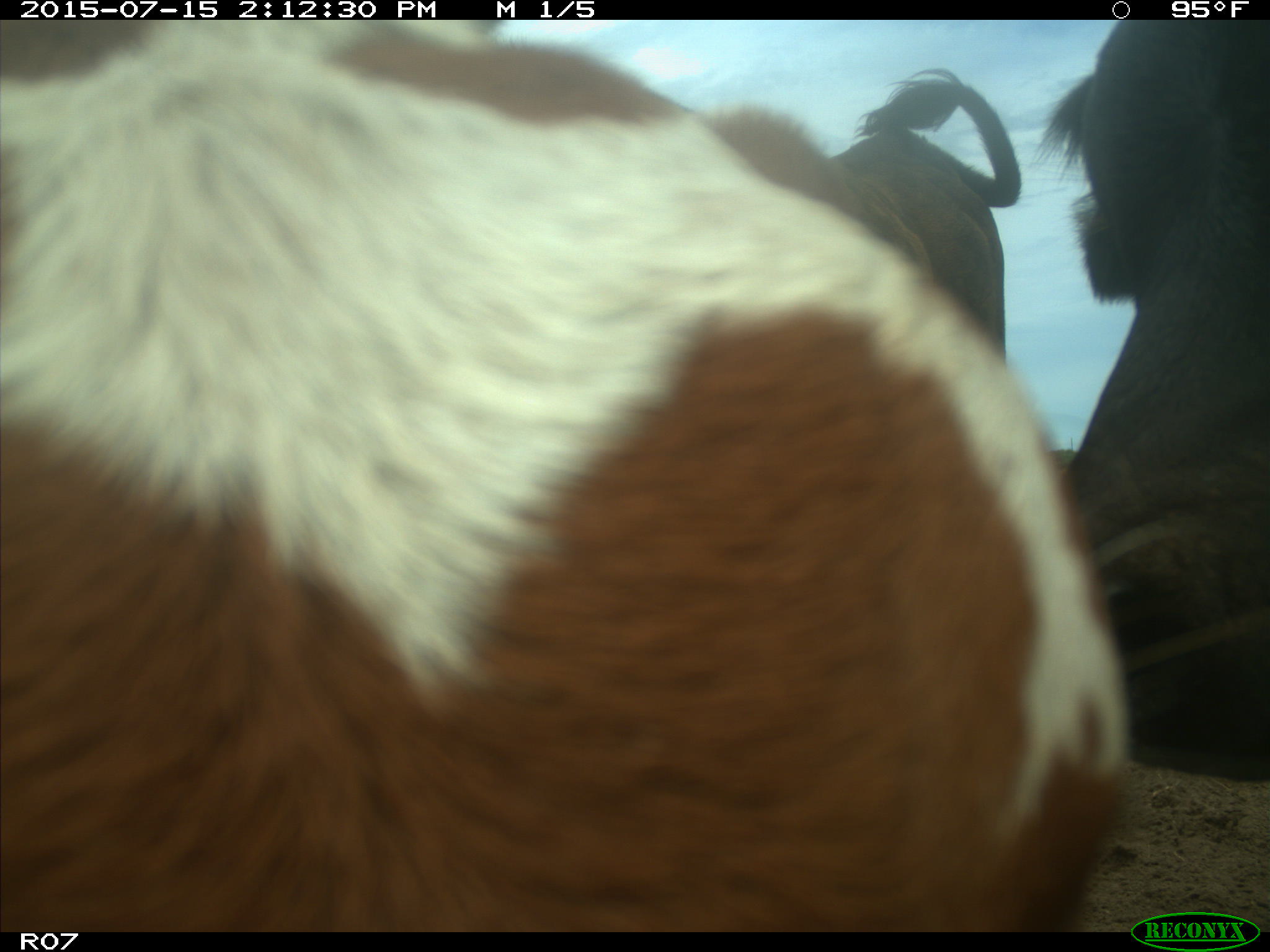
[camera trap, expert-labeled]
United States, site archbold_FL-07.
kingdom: Animalia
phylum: Chordata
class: Mammalia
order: Artiodactyla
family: Bovidae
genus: Bos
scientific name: Bos taurus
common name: domestic cow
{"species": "Bos taurus (domestic cow)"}